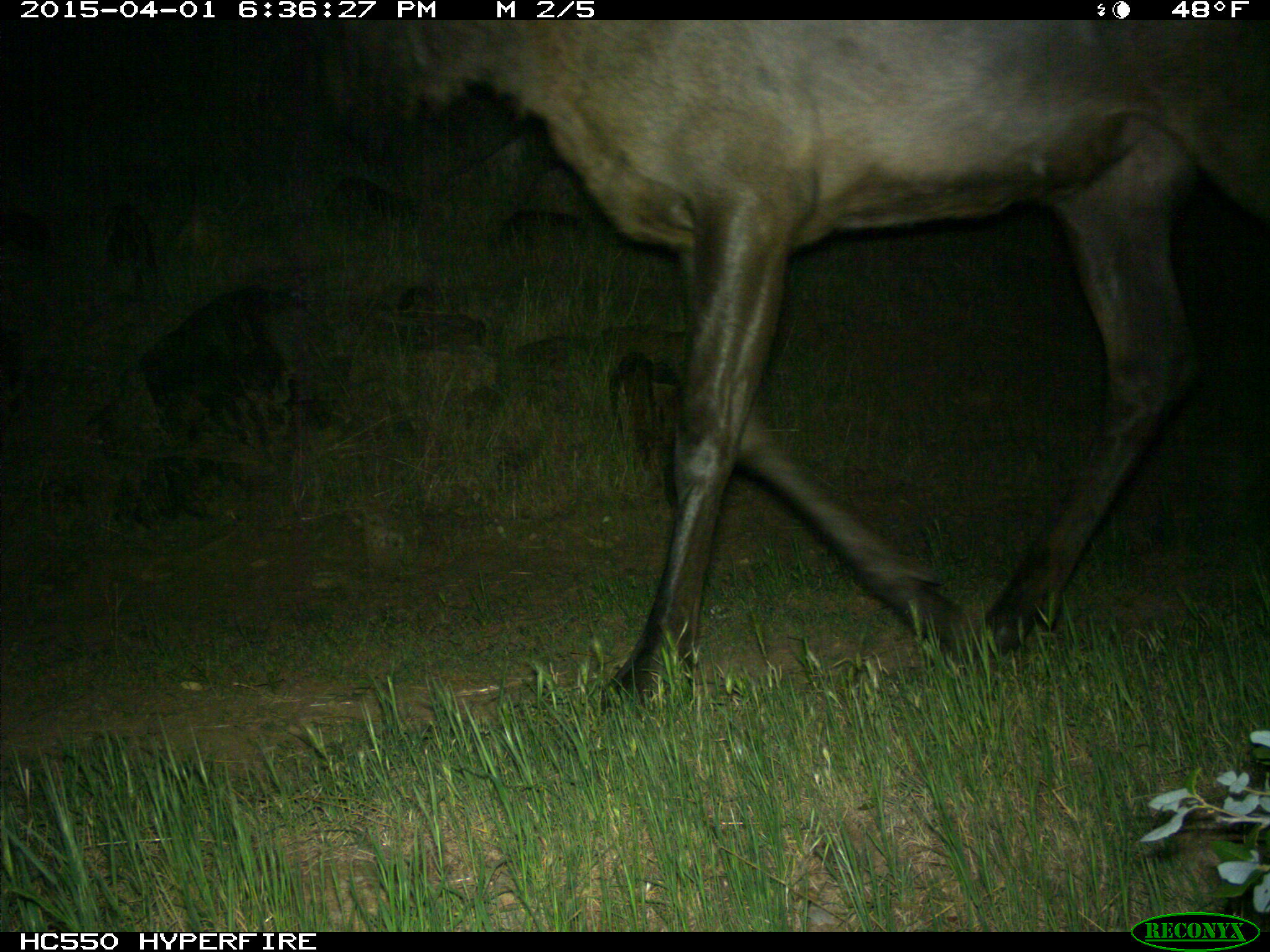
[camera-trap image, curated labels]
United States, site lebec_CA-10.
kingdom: Animalia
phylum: Chordata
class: Mammalia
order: Artiodactyla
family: Cervidae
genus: Cervus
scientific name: Cervus canadensis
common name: elk